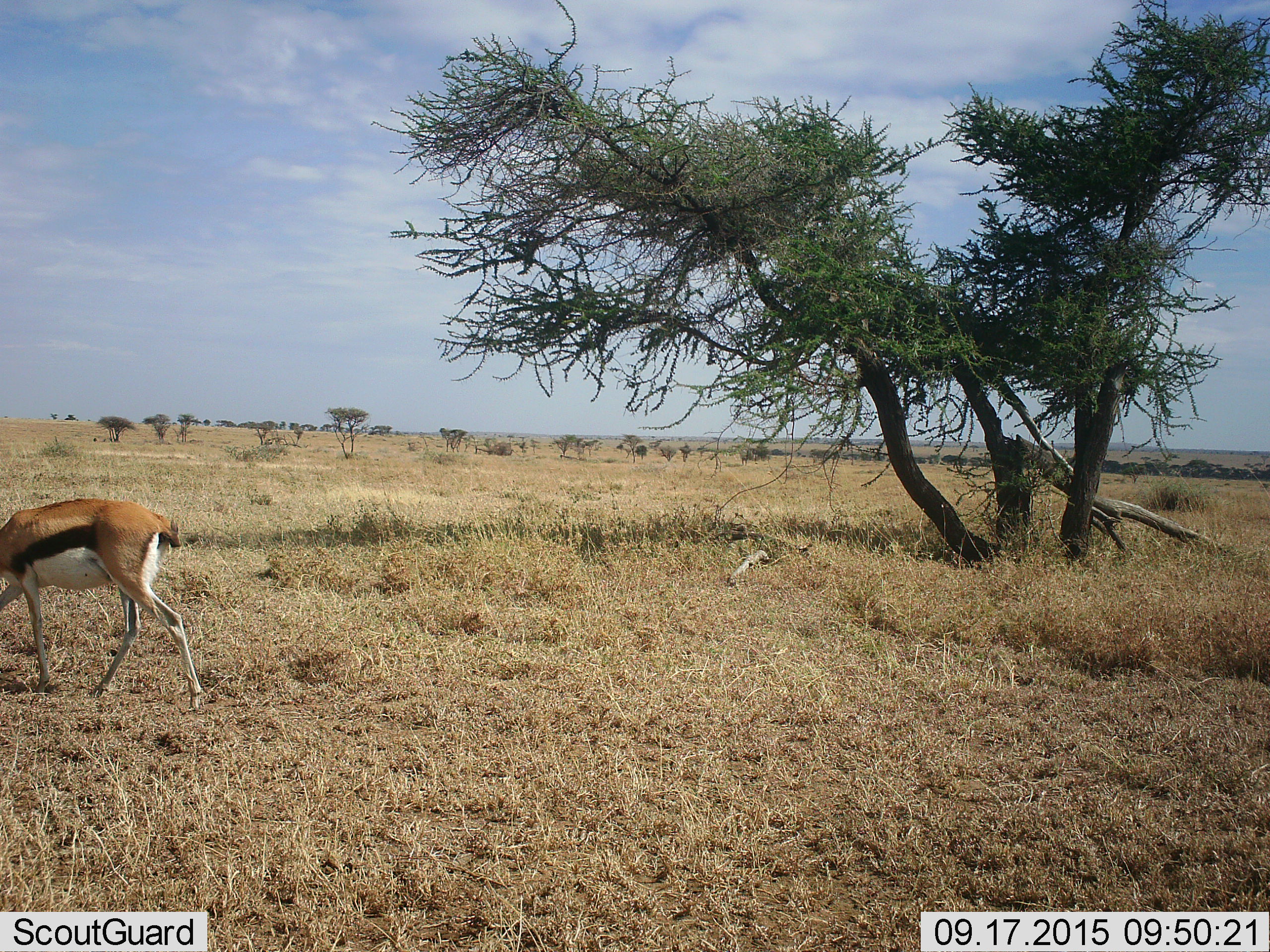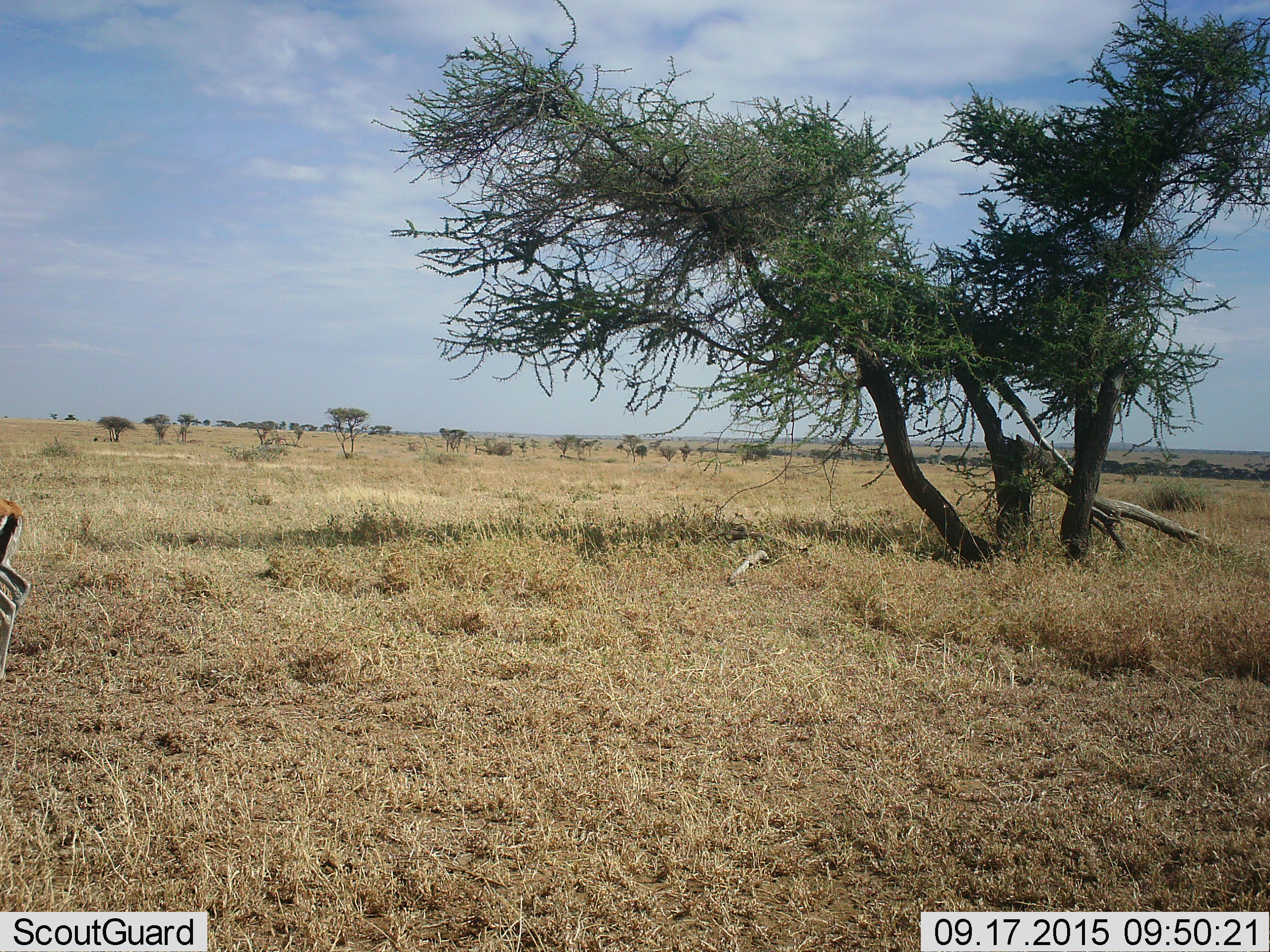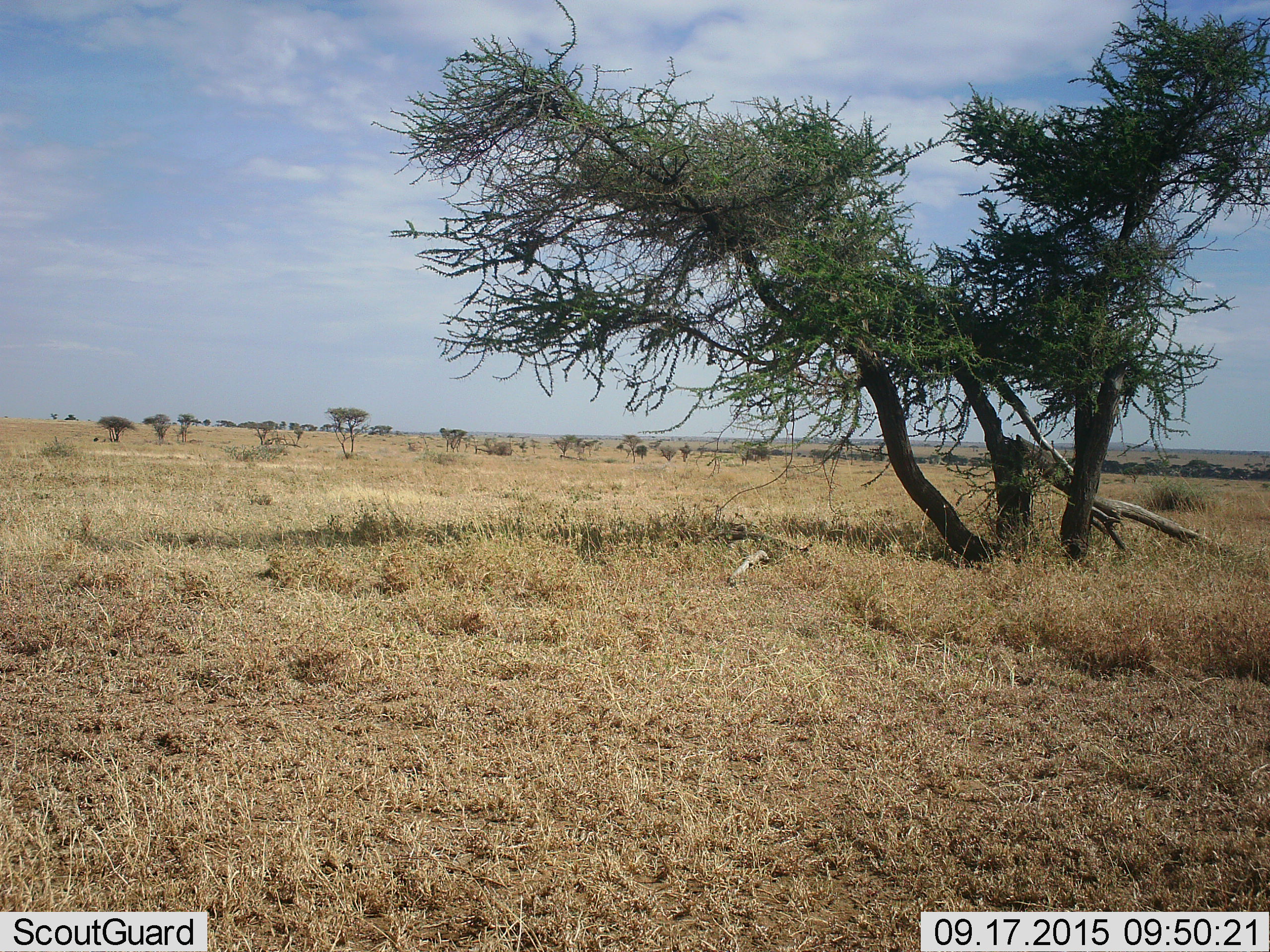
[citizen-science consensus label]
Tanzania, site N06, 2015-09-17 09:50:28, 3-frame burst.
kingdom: Animalia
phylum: Chordata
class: Mammalia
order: Artiodactyla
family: Bovidae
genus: Eudorcas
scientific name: Eudorcas thomsonii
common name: thomson's gazelle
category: gazellethomsons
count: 1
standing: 11%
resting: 0%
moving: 89%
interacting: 0%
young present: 0%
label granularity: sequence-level